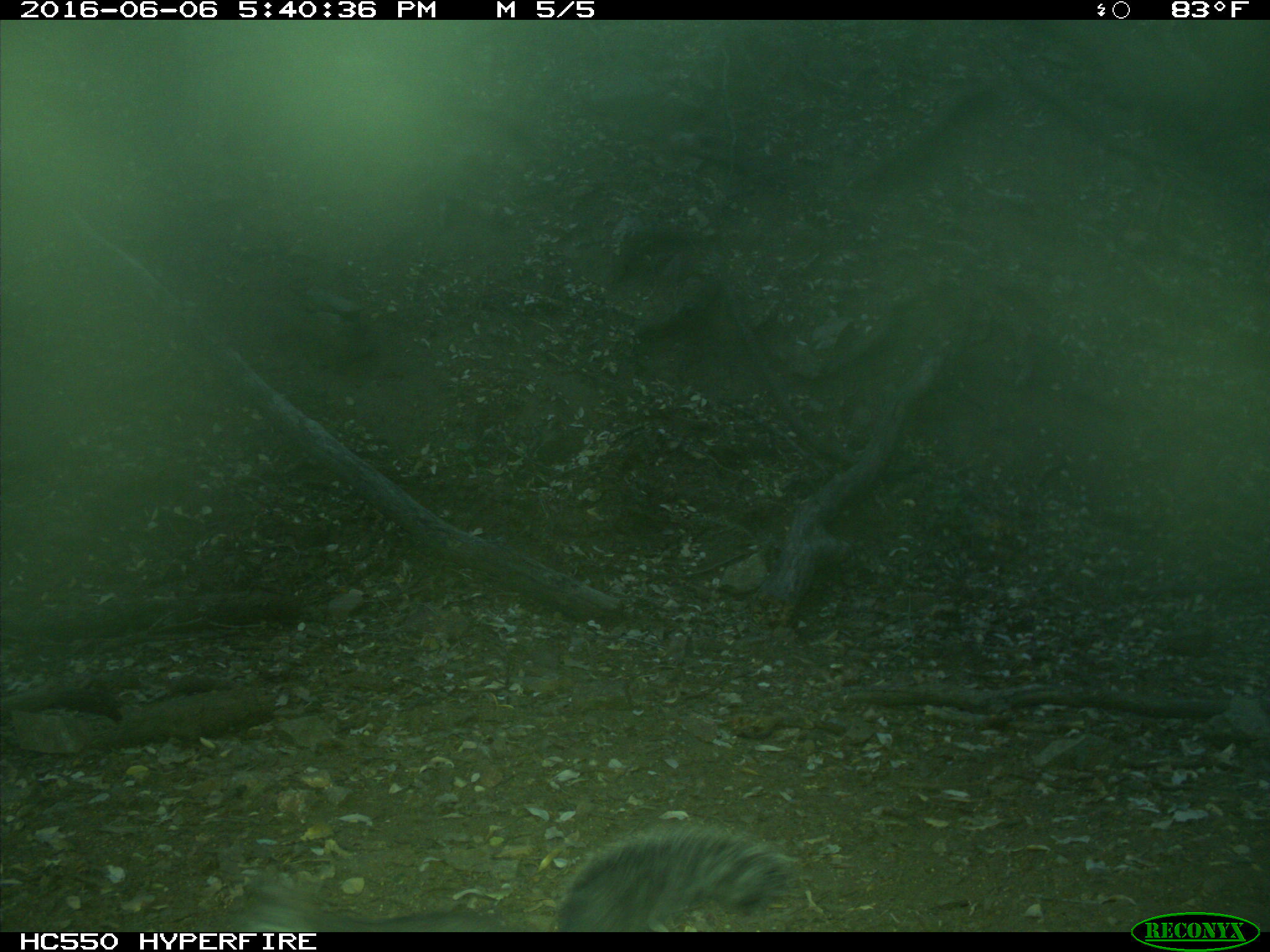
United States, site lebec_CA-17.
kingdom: Animalia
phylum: Chordata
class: Mammalia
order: Rodentia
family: Sciuridae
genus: Sciurus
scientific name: Sciurus carolinensis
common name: eastern gray squirrel